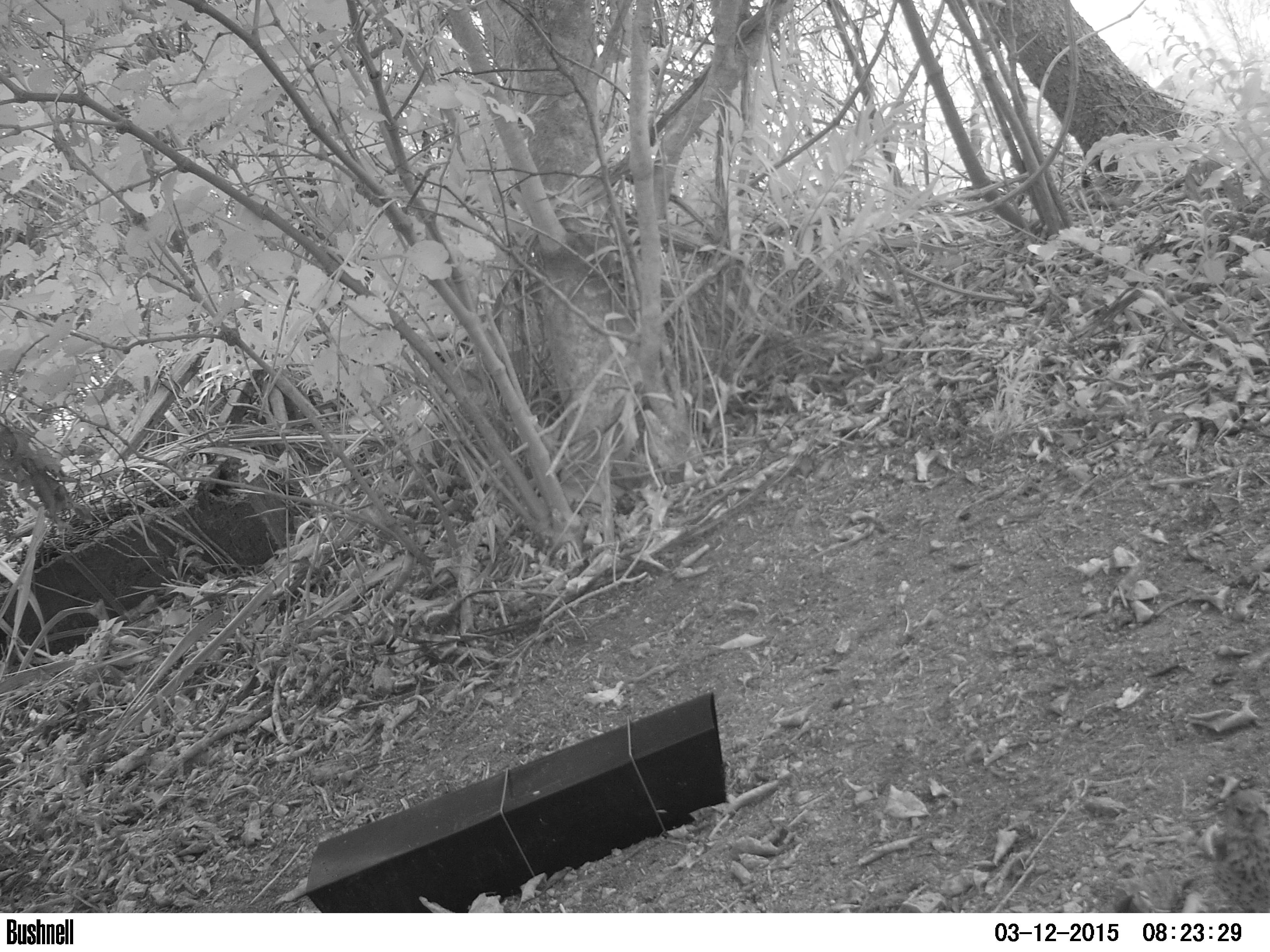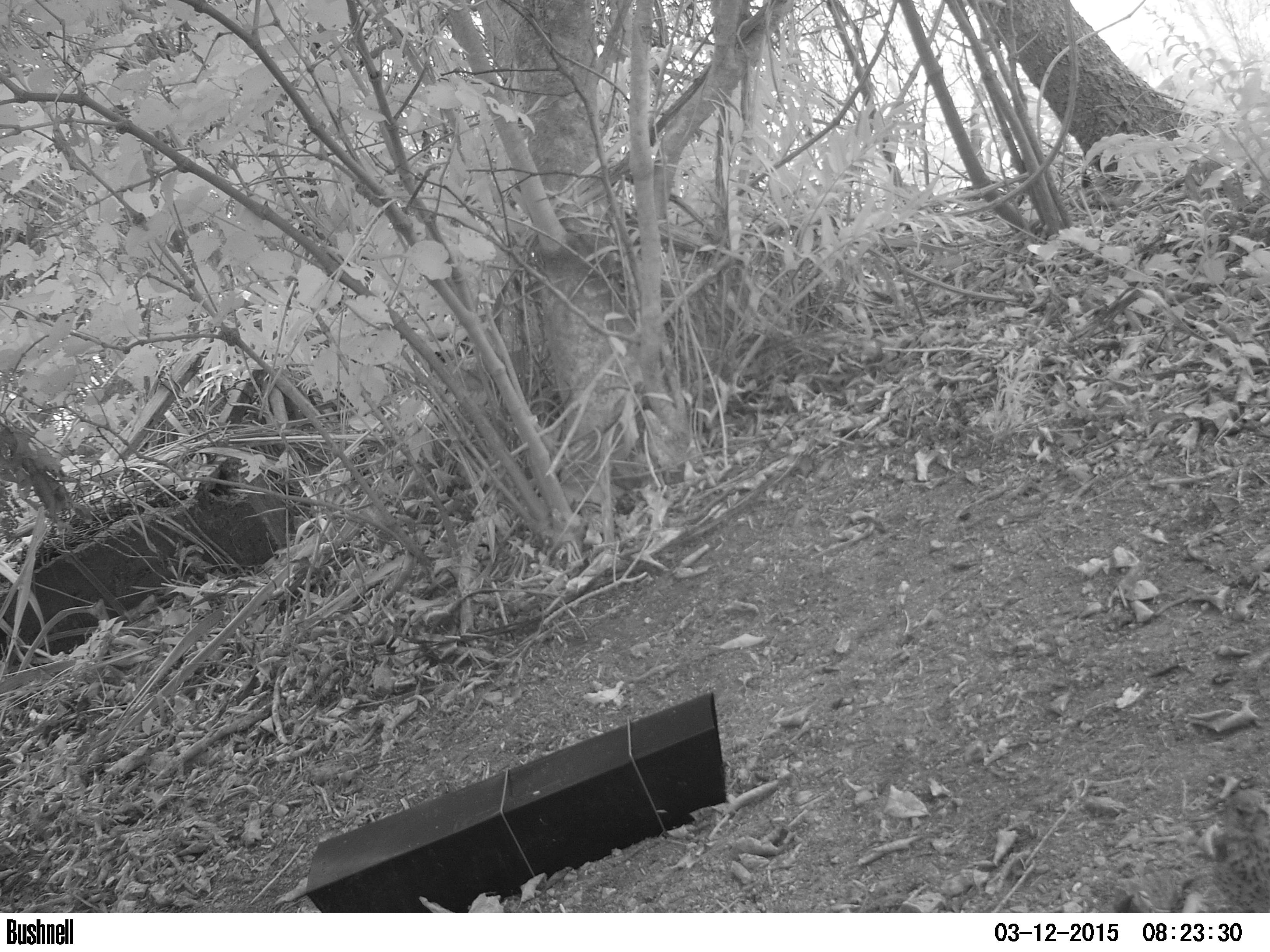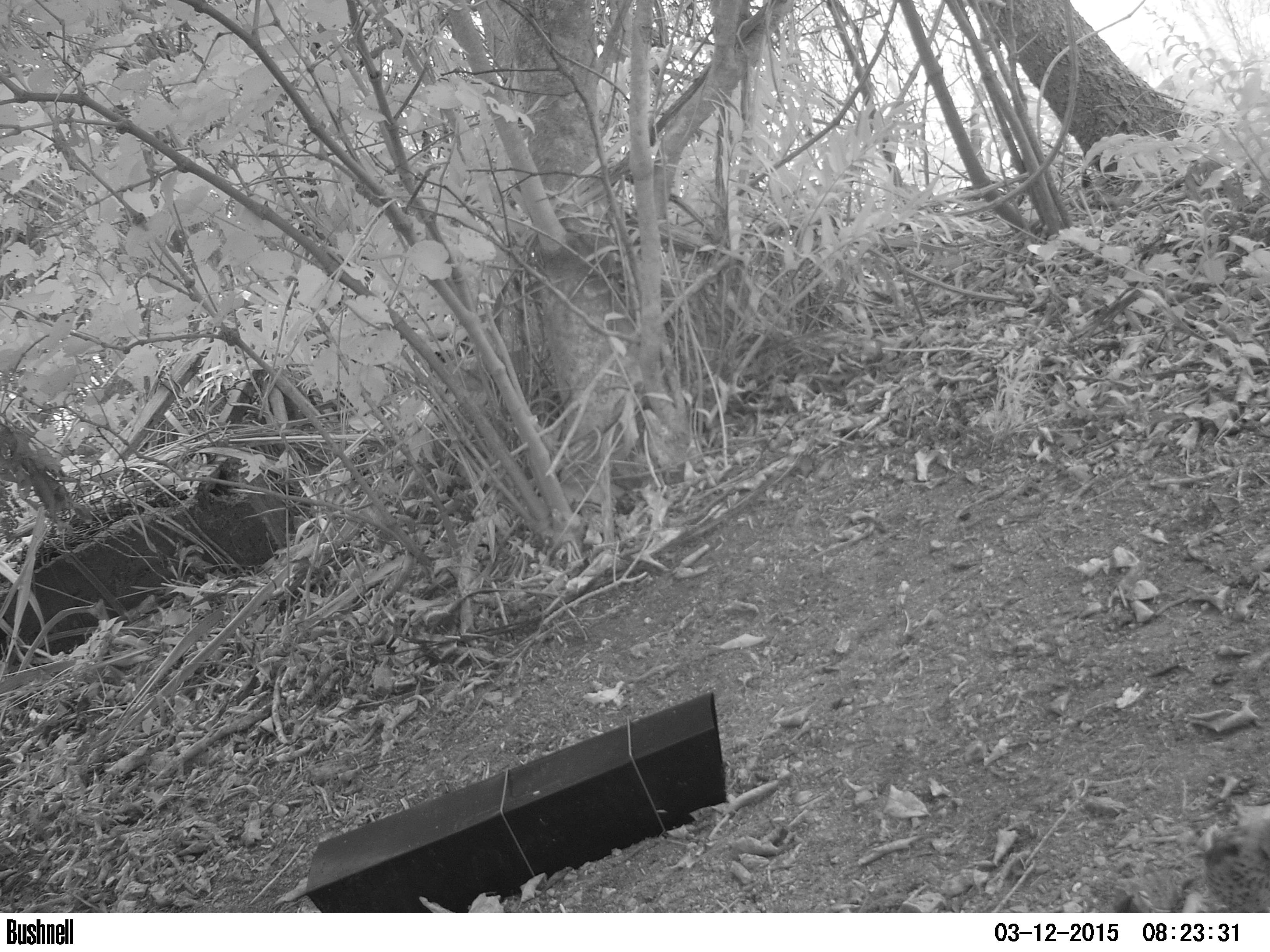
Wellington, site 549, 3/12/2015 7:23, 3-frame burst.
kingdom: Animalia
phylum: Chordata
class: Aves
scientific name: Aves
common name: bird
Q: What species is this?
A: Bird (Aves).